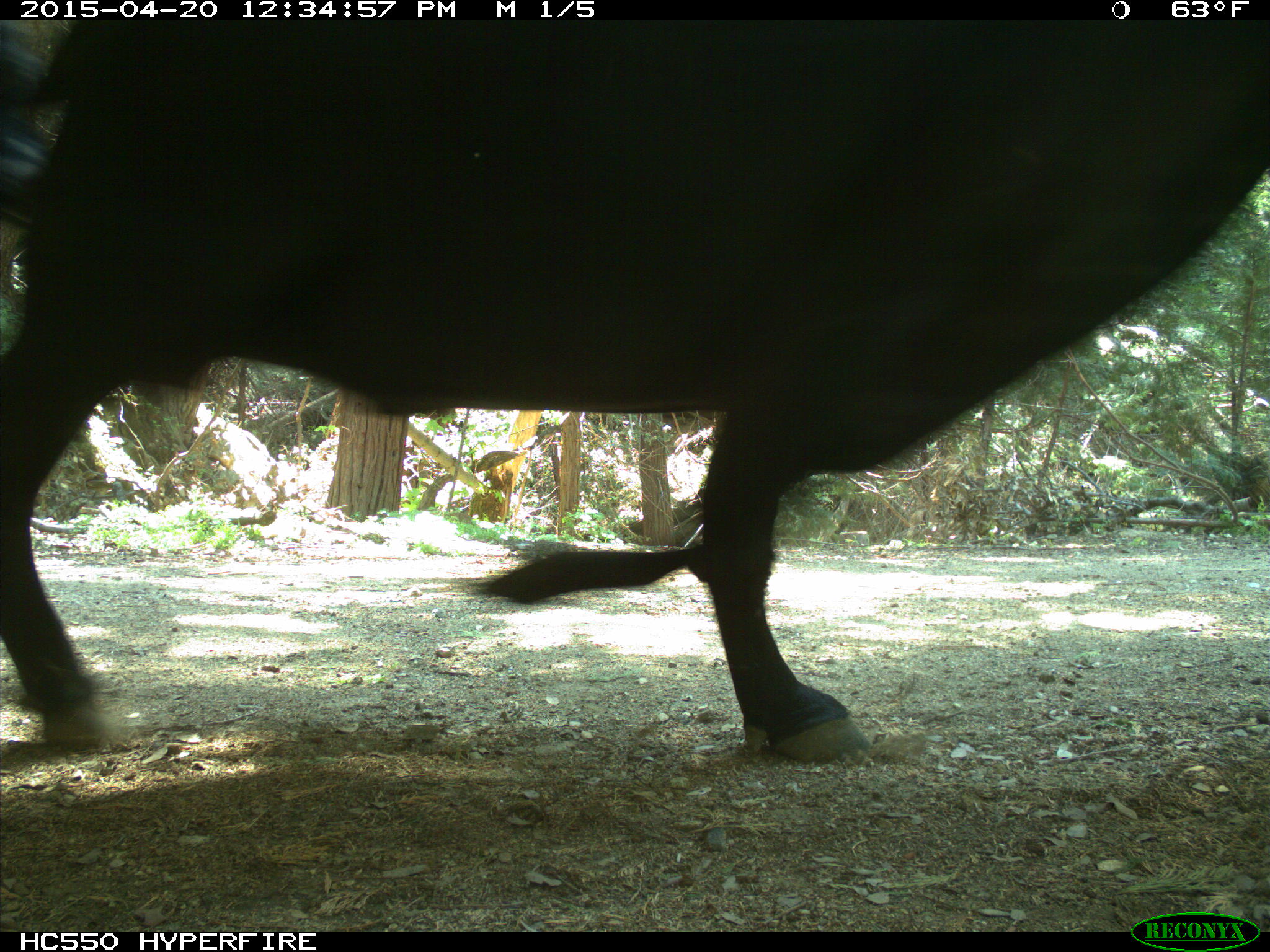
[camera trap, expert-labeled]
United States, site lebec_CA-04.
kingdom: Animalia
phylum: Chordata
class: Mammalia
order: Artiodactyla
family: Bovidae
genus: Bos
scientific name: Bos taurus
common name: domestic cow